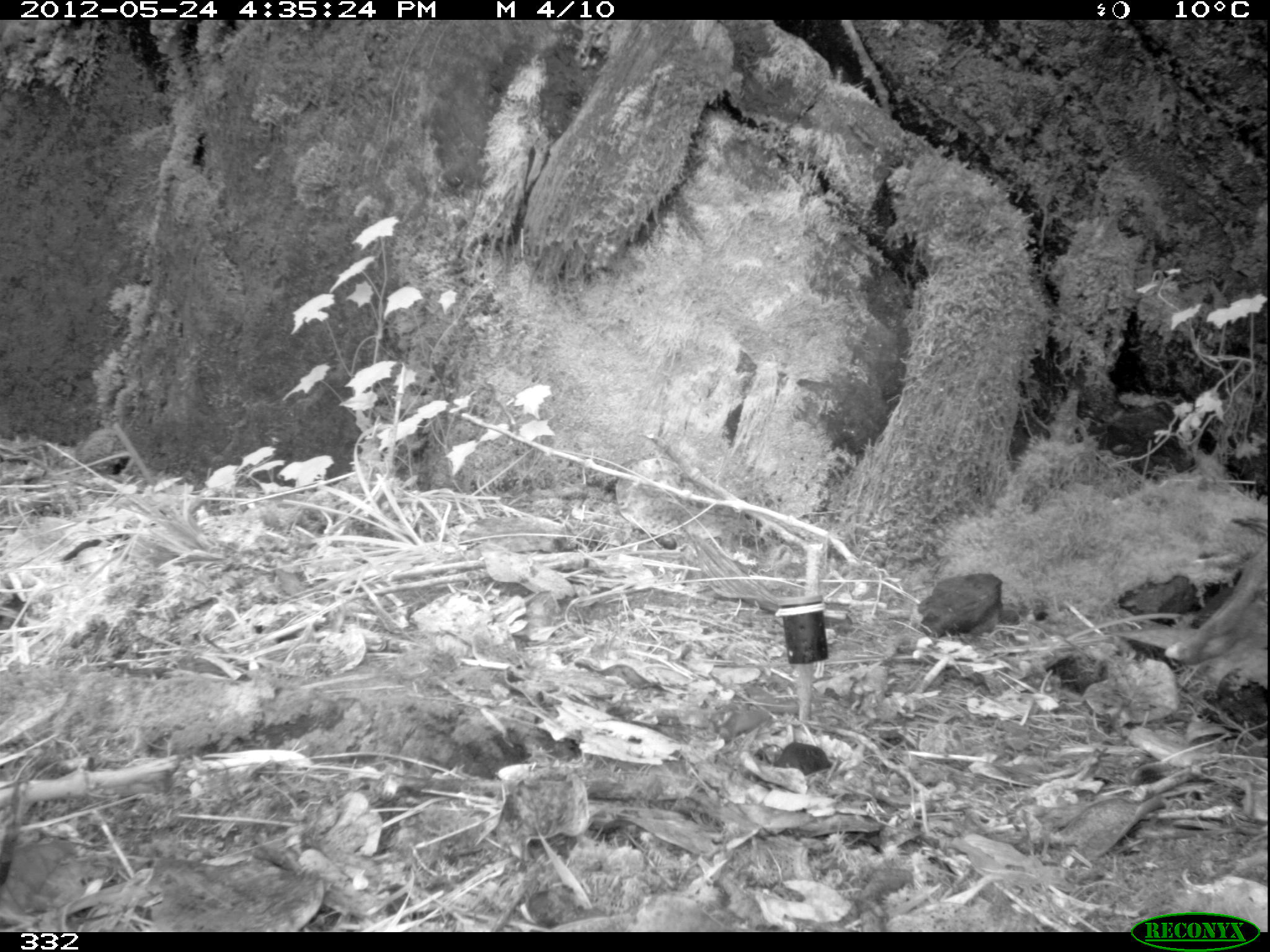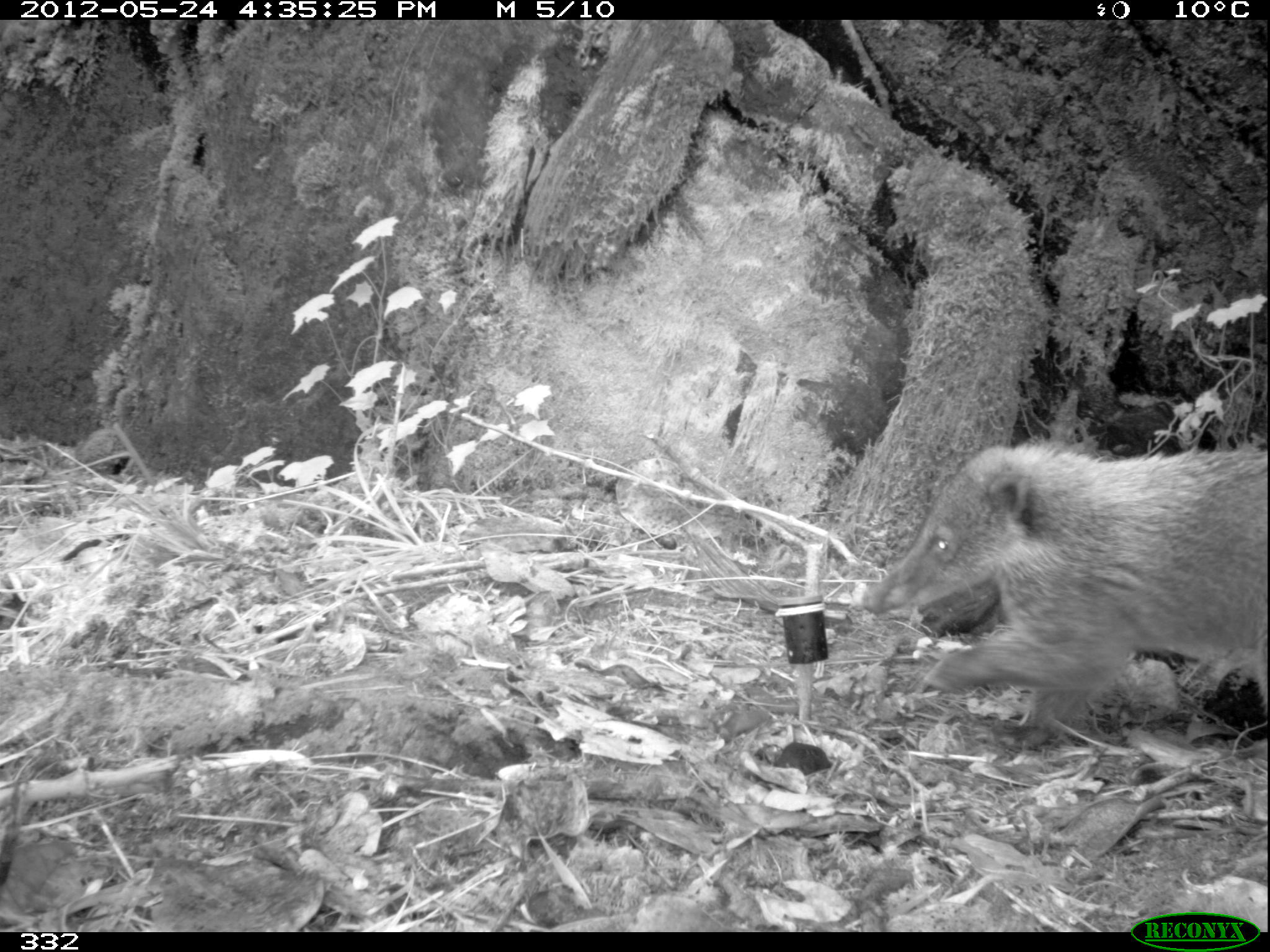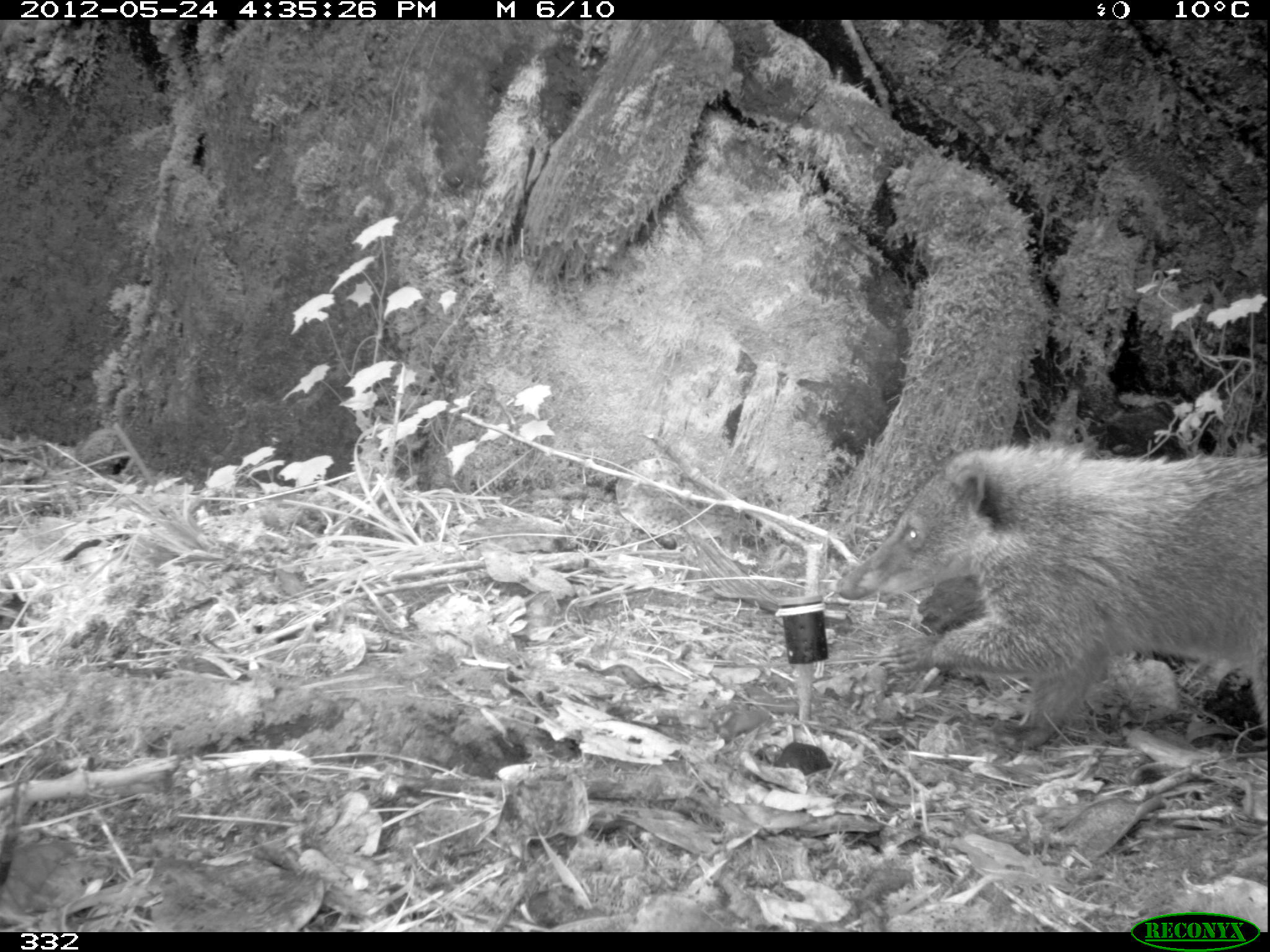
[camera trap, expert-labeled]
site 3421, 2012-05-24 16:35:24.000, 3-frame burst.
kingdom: Animalia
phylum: Chordata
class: Mammalia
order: Carnivora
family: Procyonidae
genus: Nasua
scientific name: Nasua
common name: coatis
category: unknown coati